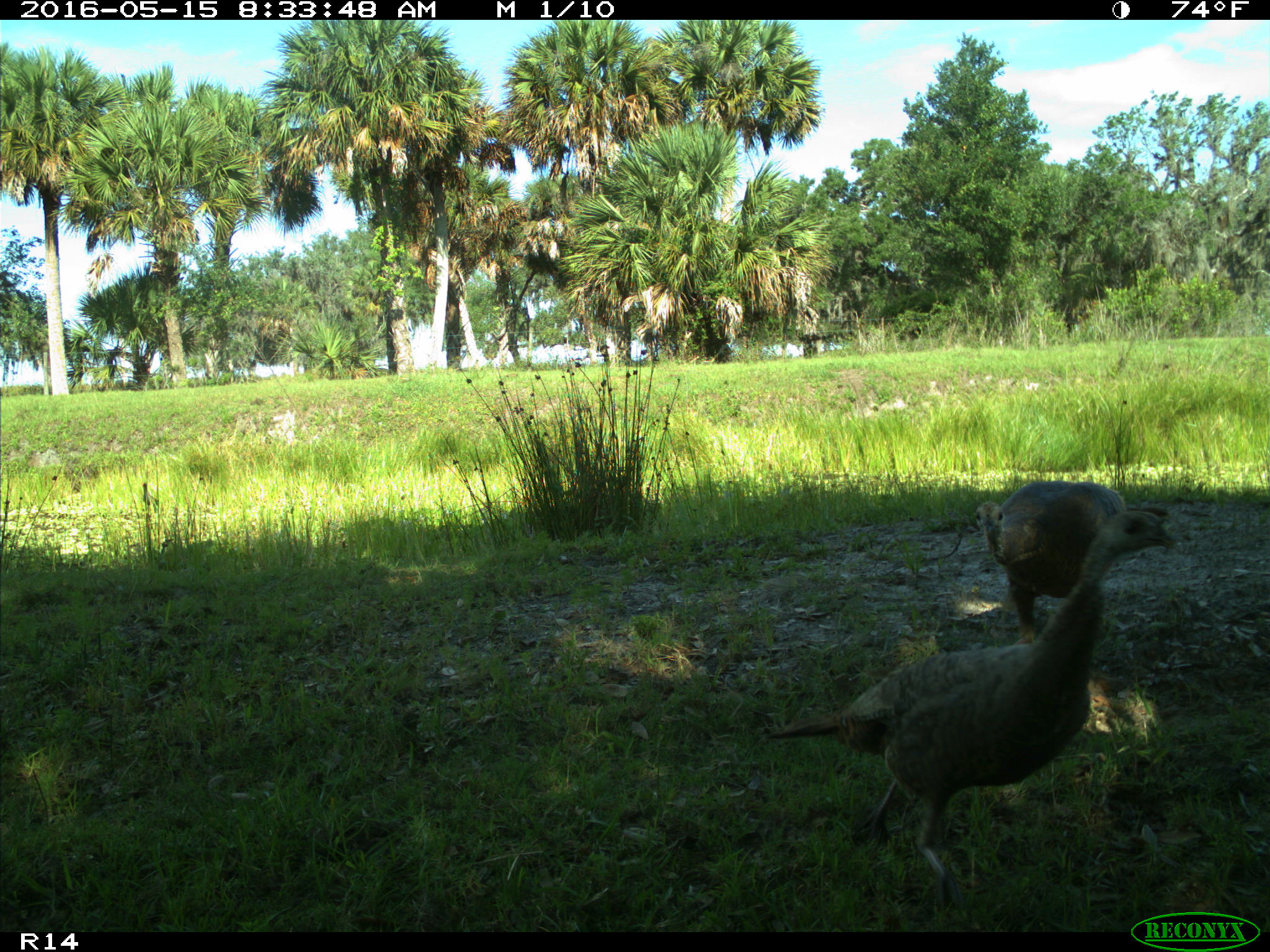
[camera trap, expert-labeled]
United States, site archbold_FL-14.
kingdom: Animalia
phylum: Chordata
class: Aves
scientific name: Aves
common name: birds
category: unidentified bird